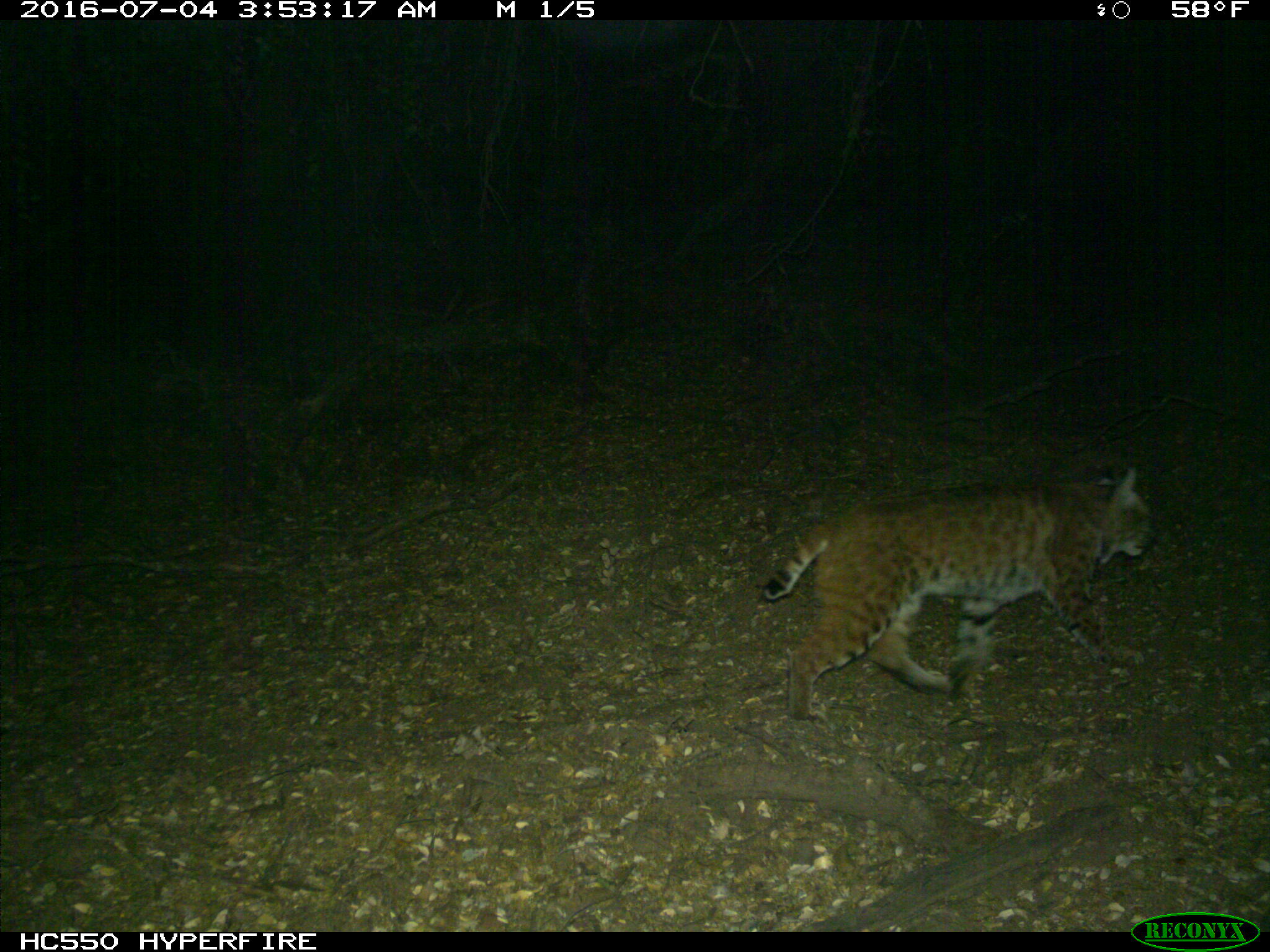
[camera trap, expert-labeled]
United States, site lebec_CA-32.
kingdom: Animalia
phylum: Chordata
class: Mammalia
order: Carnivora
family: Felidae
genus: Lynx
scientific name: Lynx rufus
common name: bobcat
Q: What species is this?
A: Lynx rufus (bobcat).